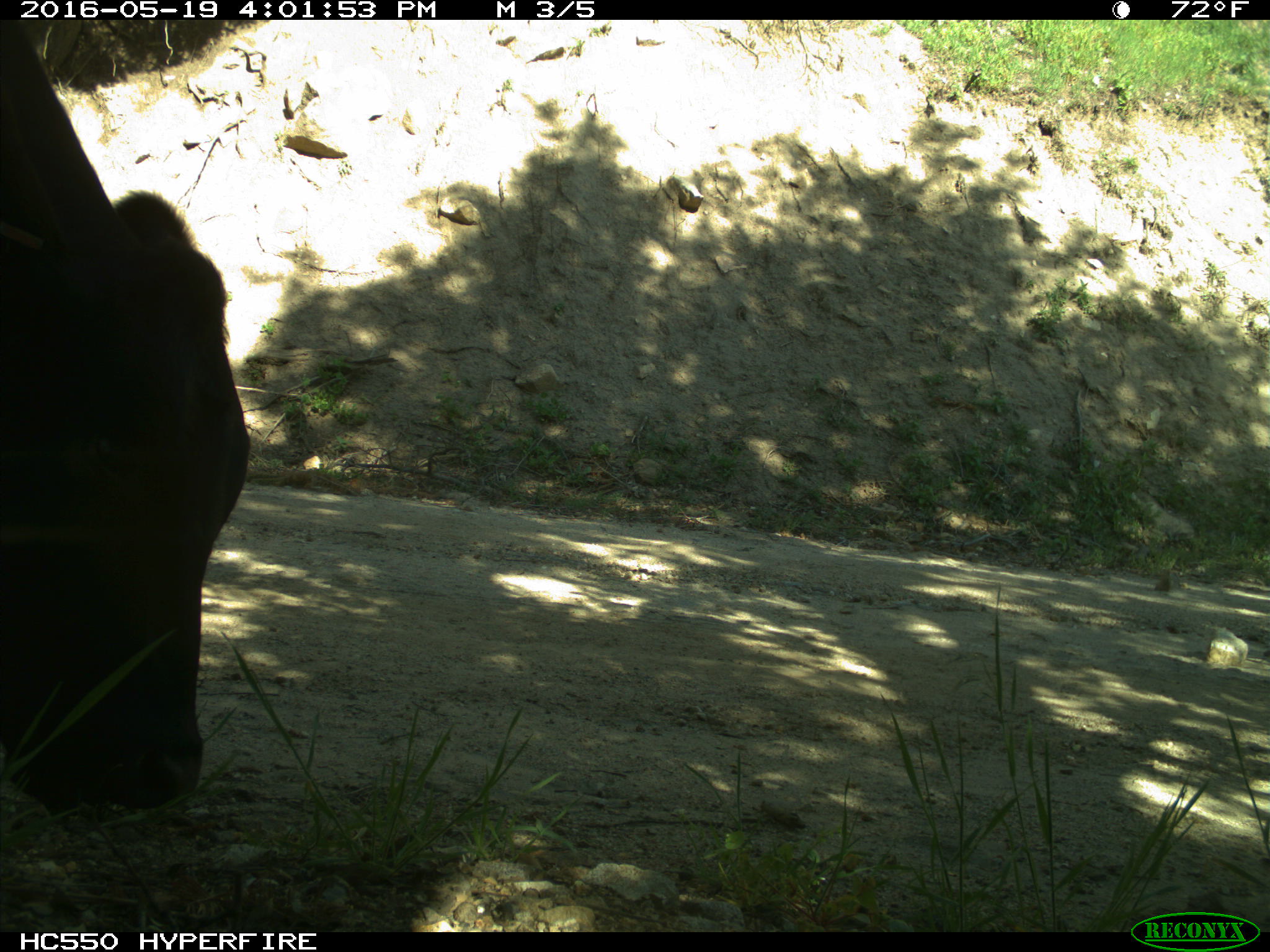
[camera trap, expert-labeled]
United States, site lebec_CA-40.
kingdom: Animalia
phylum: Chordata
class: Mammalia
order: Artiodactyla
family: Bovidae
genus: Bos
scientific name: Bos taurus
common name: domestic cow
Bos taurus (domestic cow).